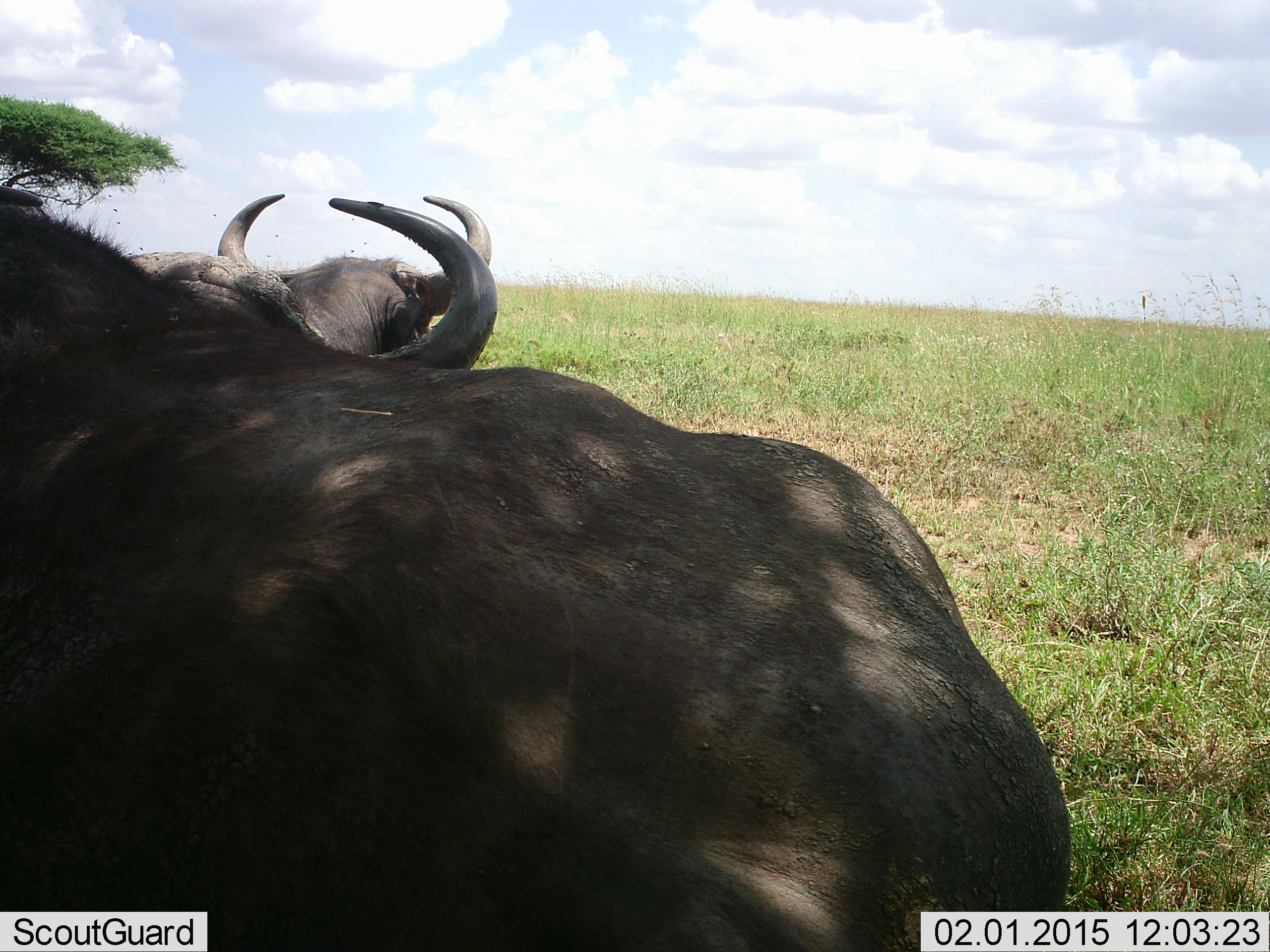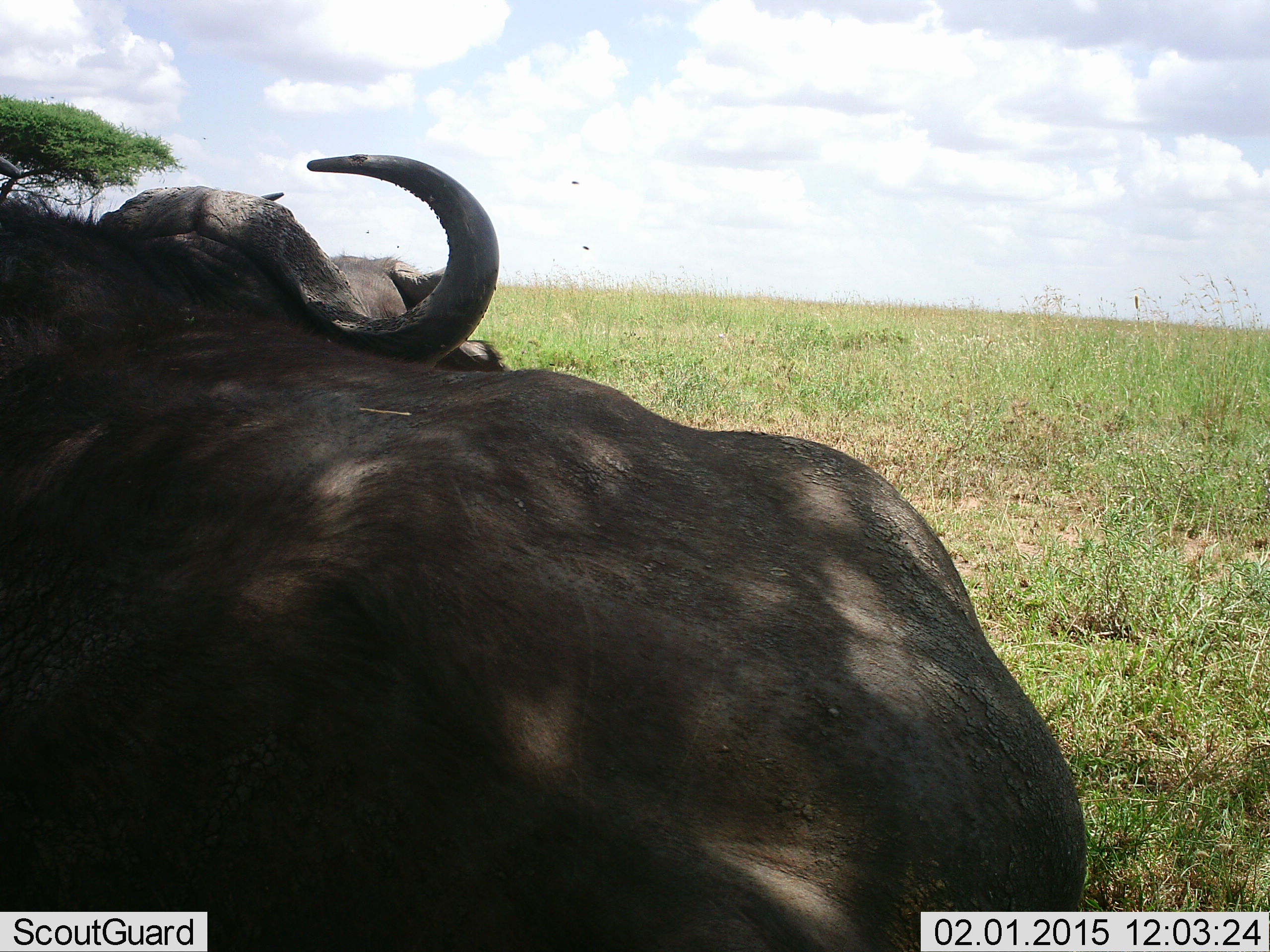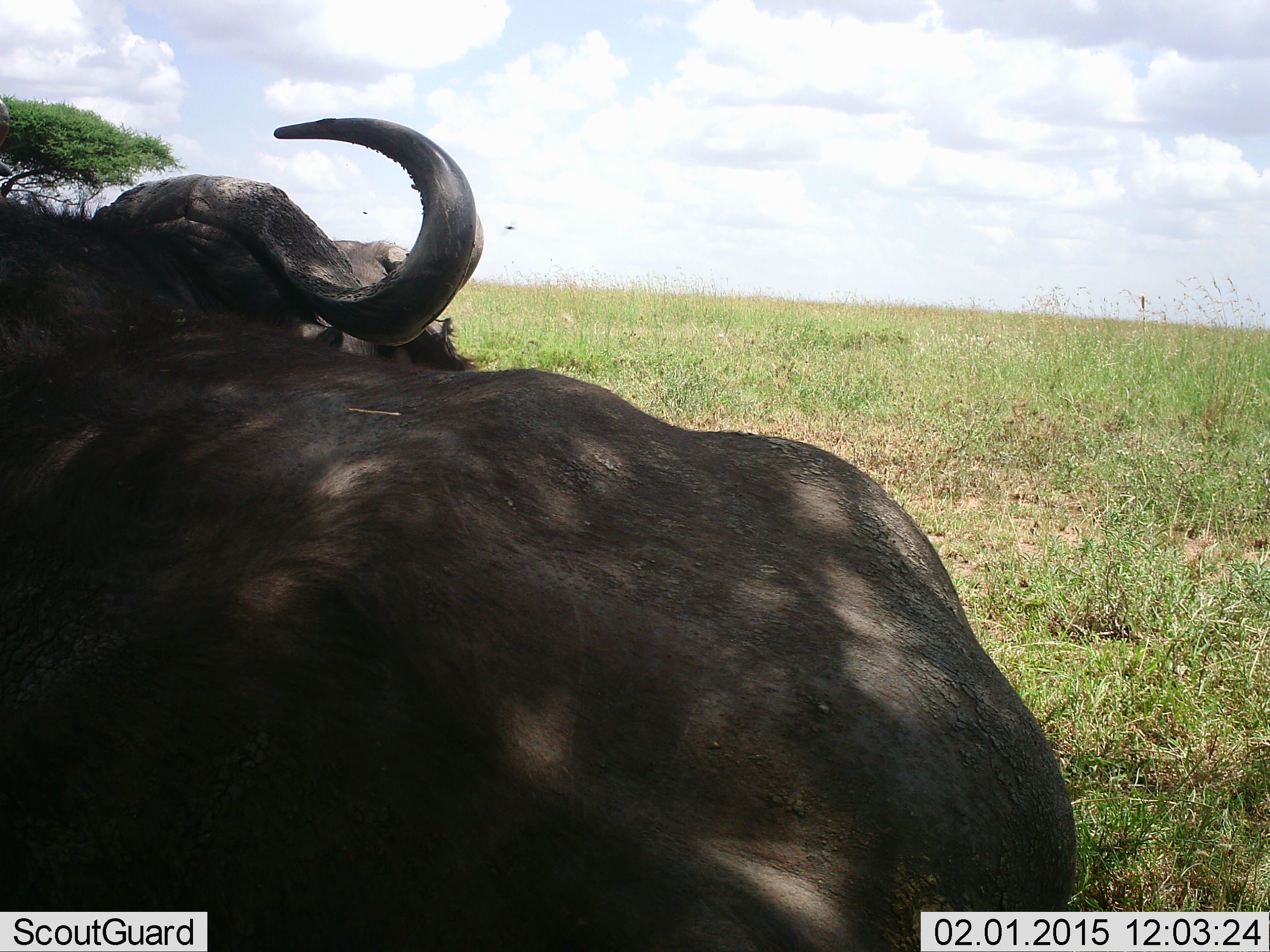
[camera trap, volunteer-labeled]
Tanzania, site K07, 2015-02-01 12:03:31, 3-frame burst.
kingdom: Animalia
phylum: Chordata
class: Mammalia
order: Artiodactyla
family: Bovidae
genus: Syncerus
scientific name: Syncerus caffer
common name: cape buffalo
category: buffalo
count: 2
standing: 27%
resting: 60%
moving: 7%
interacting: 20%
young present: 0%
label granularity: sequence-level